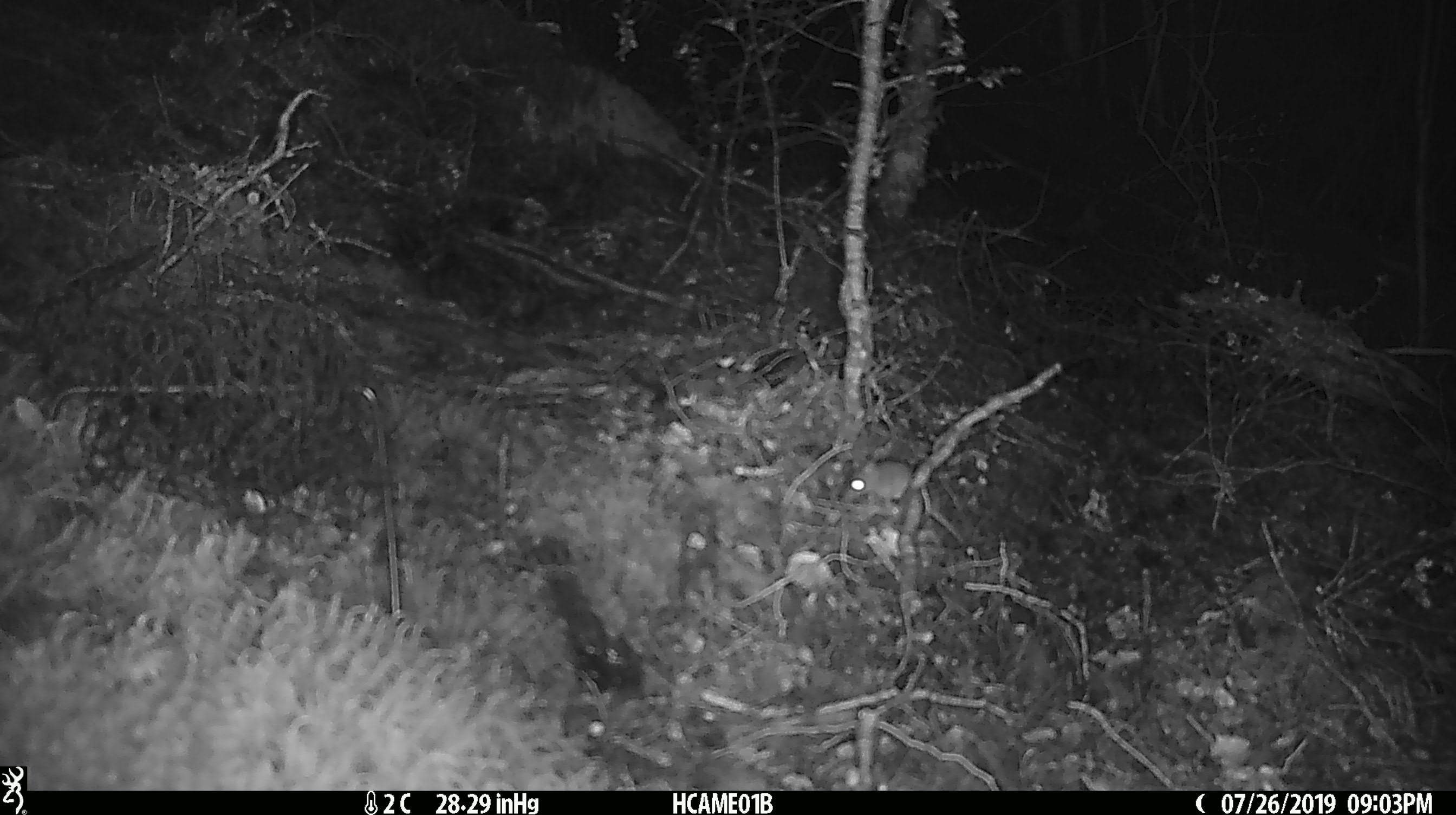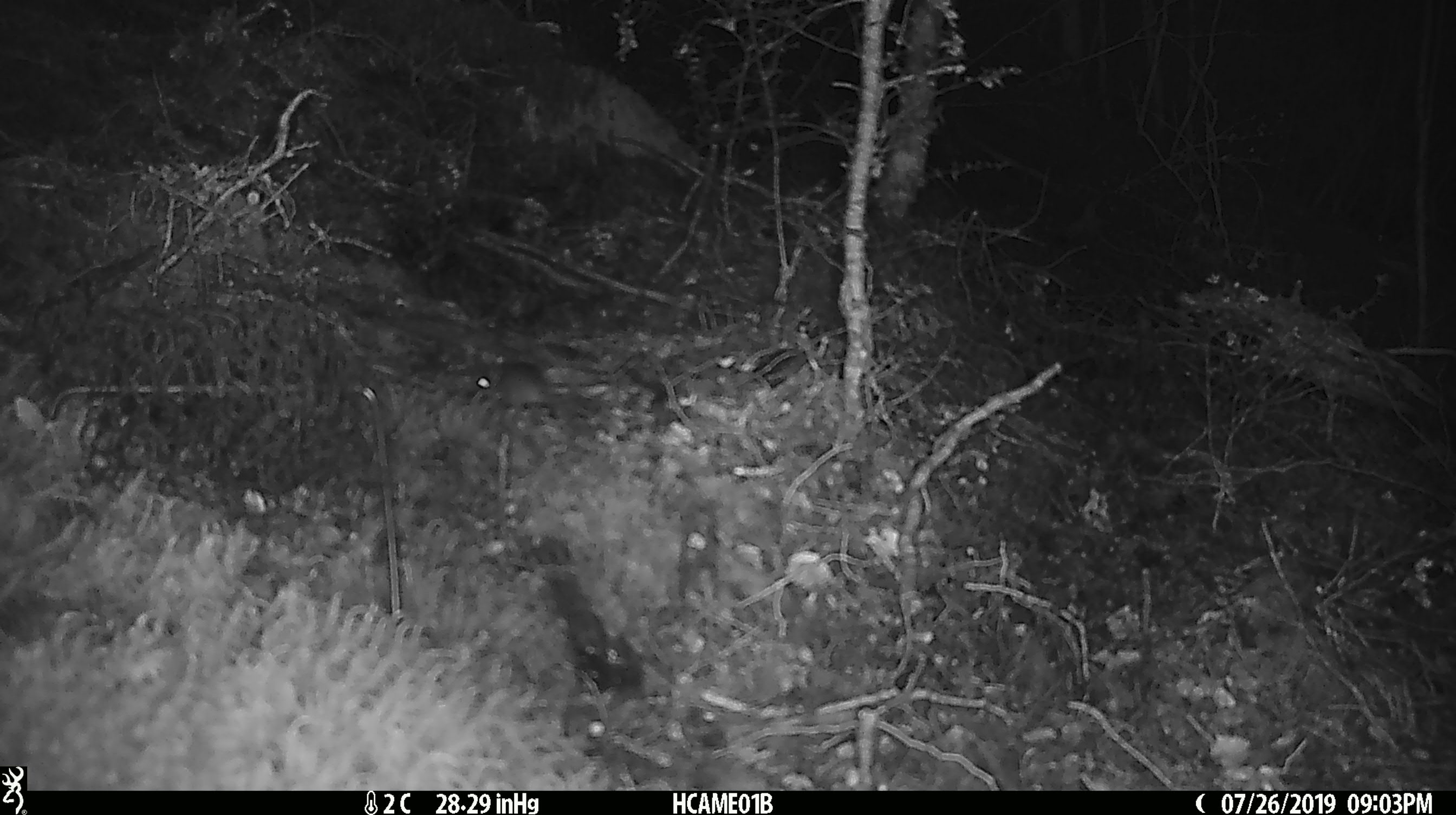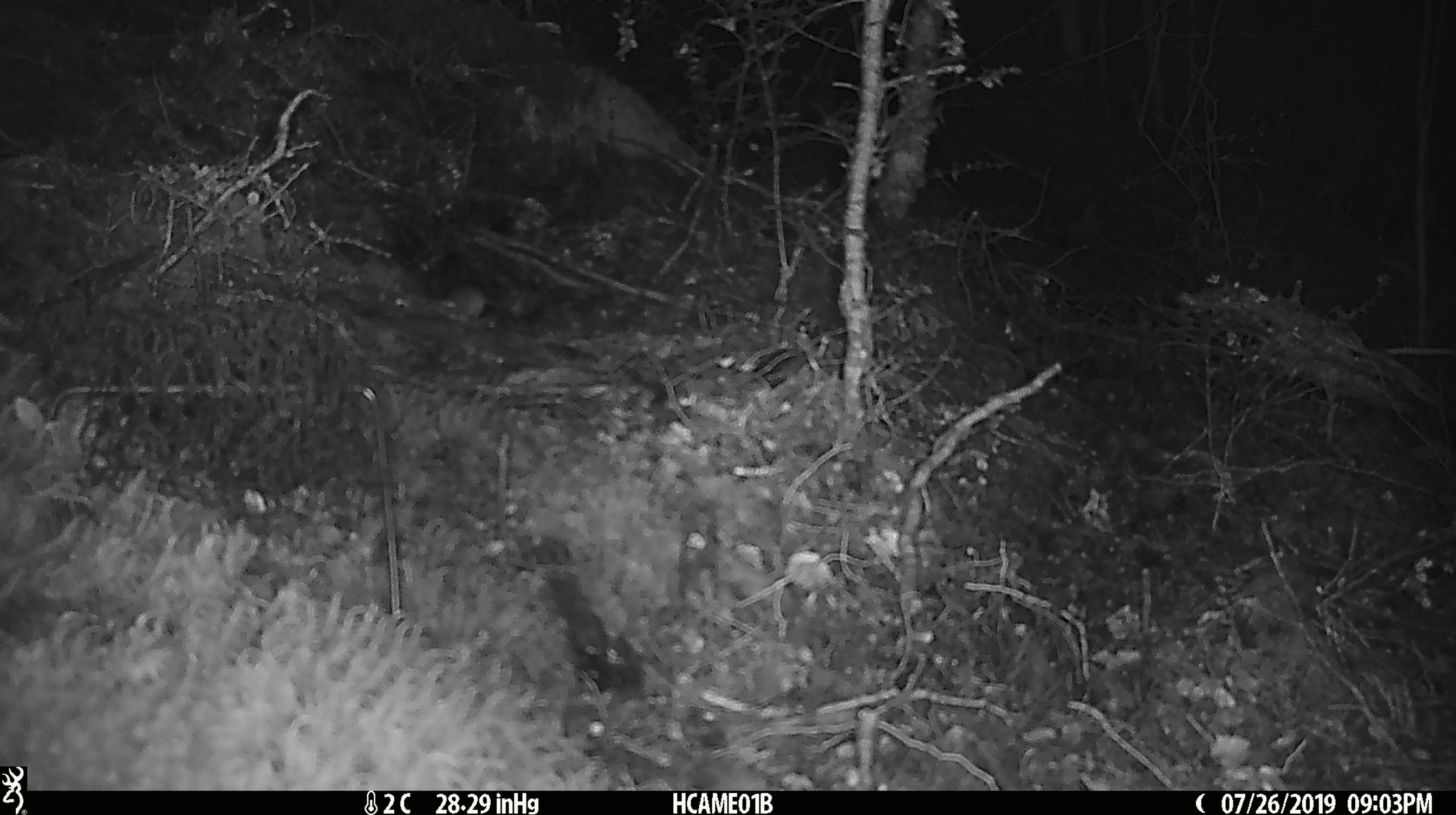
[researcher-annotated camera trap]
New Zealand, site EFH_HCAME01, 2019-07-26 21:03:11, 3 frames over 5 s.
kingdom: Animalia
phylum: Chordata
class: Mammalia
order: Rodentia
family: Muridae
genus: Mus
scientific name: Mus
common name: mouse